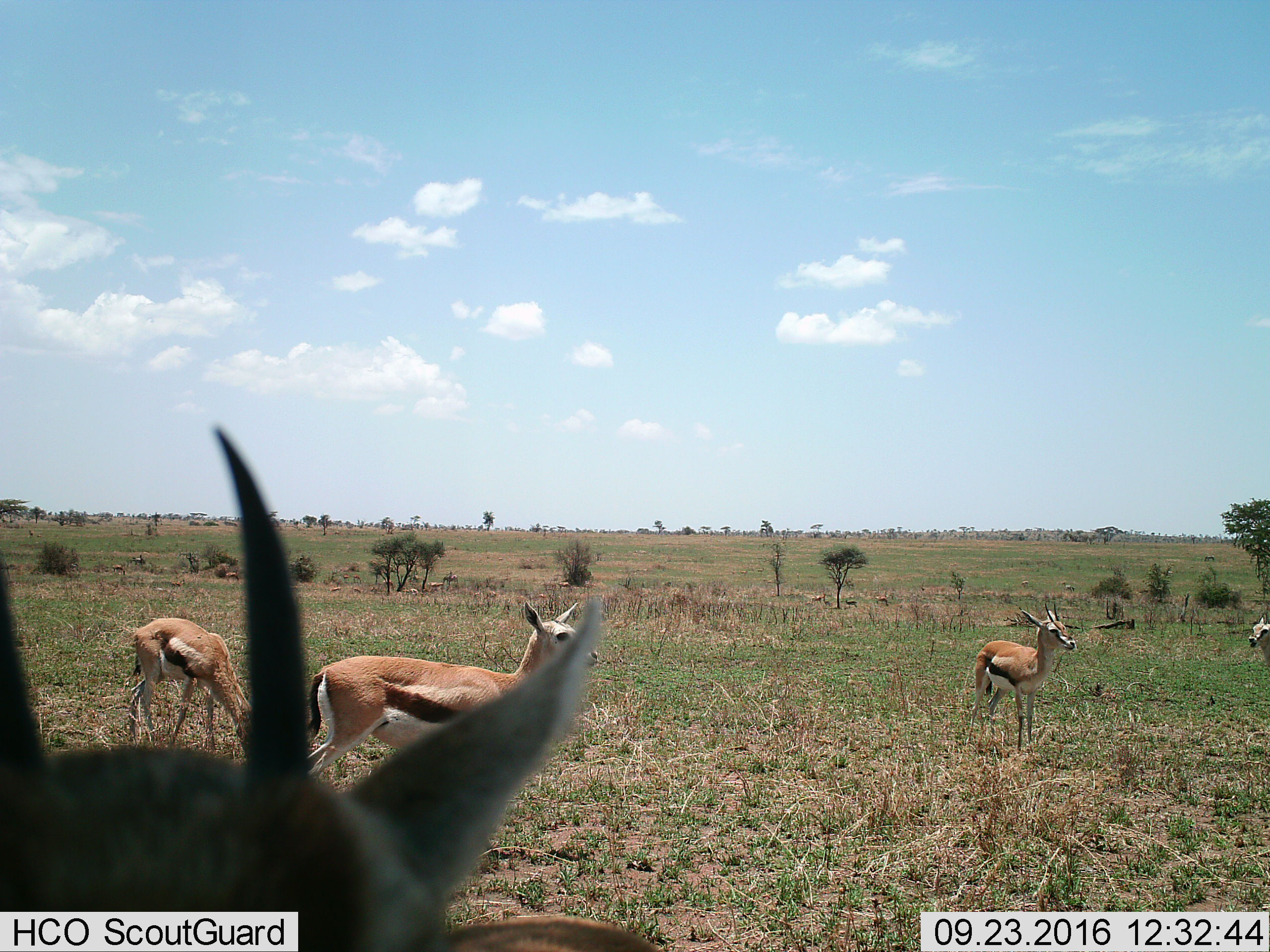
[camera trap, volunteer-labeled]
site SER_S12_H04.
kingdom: Animalia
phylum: Chordata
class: Mammalia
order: Artiodactyla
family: Bovidae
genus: Eudorcas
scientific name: Eudorcas thomsonii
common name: thomson's gazelle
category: gazellethomsons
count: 5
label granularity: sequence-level